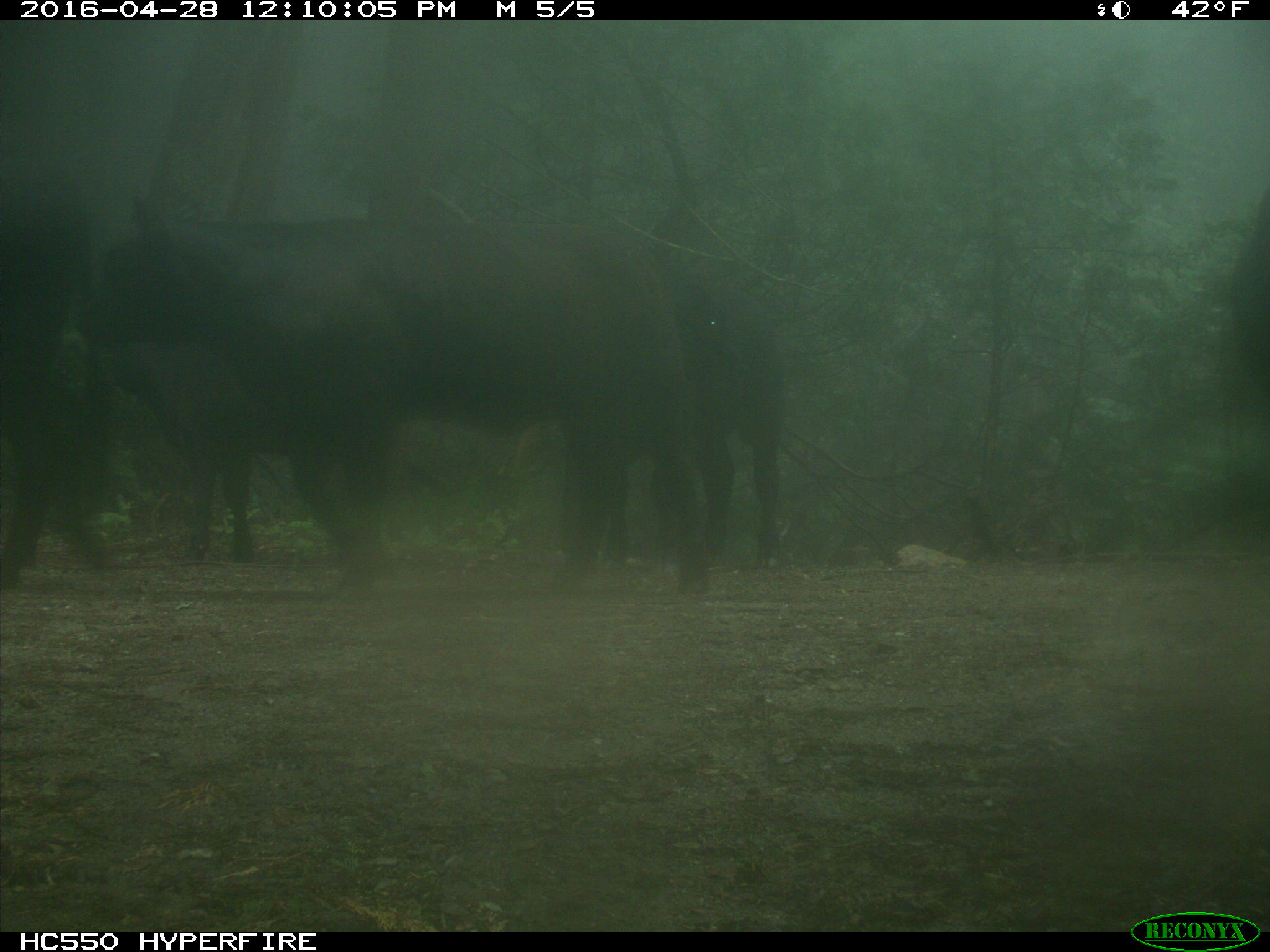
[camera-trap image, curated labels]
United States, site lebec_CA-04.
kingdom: Animalia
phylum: Chordata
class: Mammalia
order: Artiodactyla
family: Bovidae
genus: Bos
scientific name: Bos taurus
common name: domestic cow